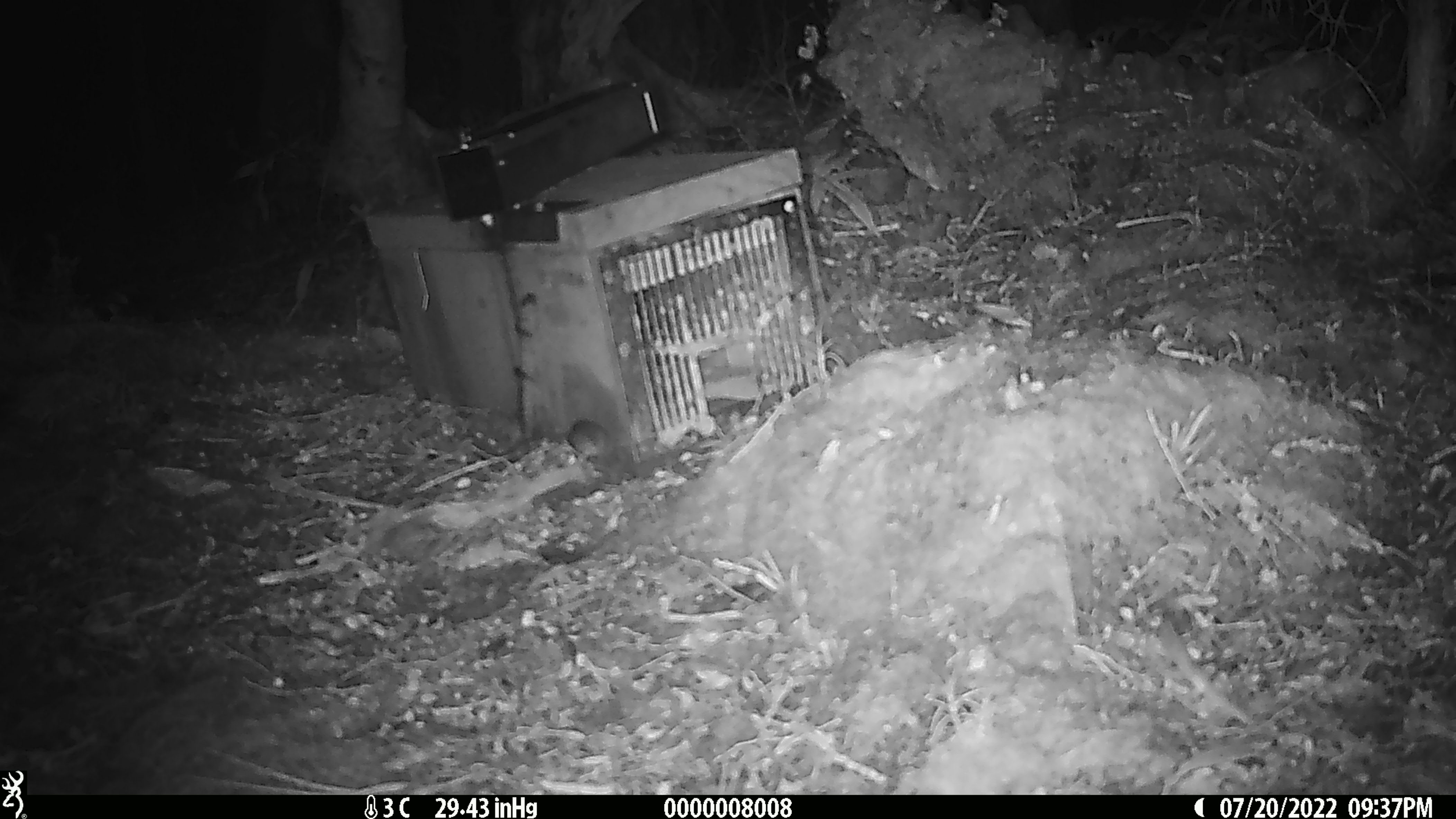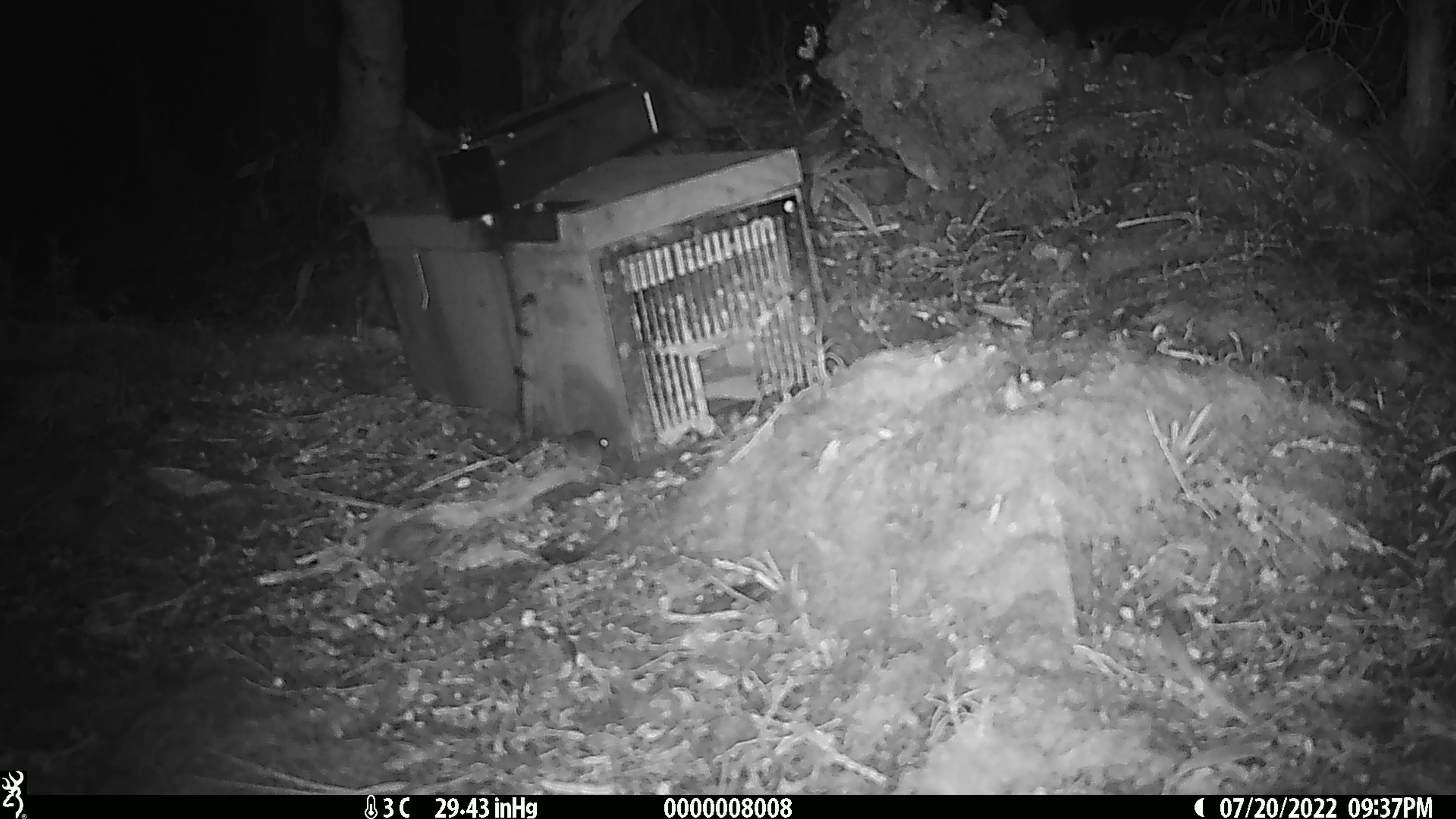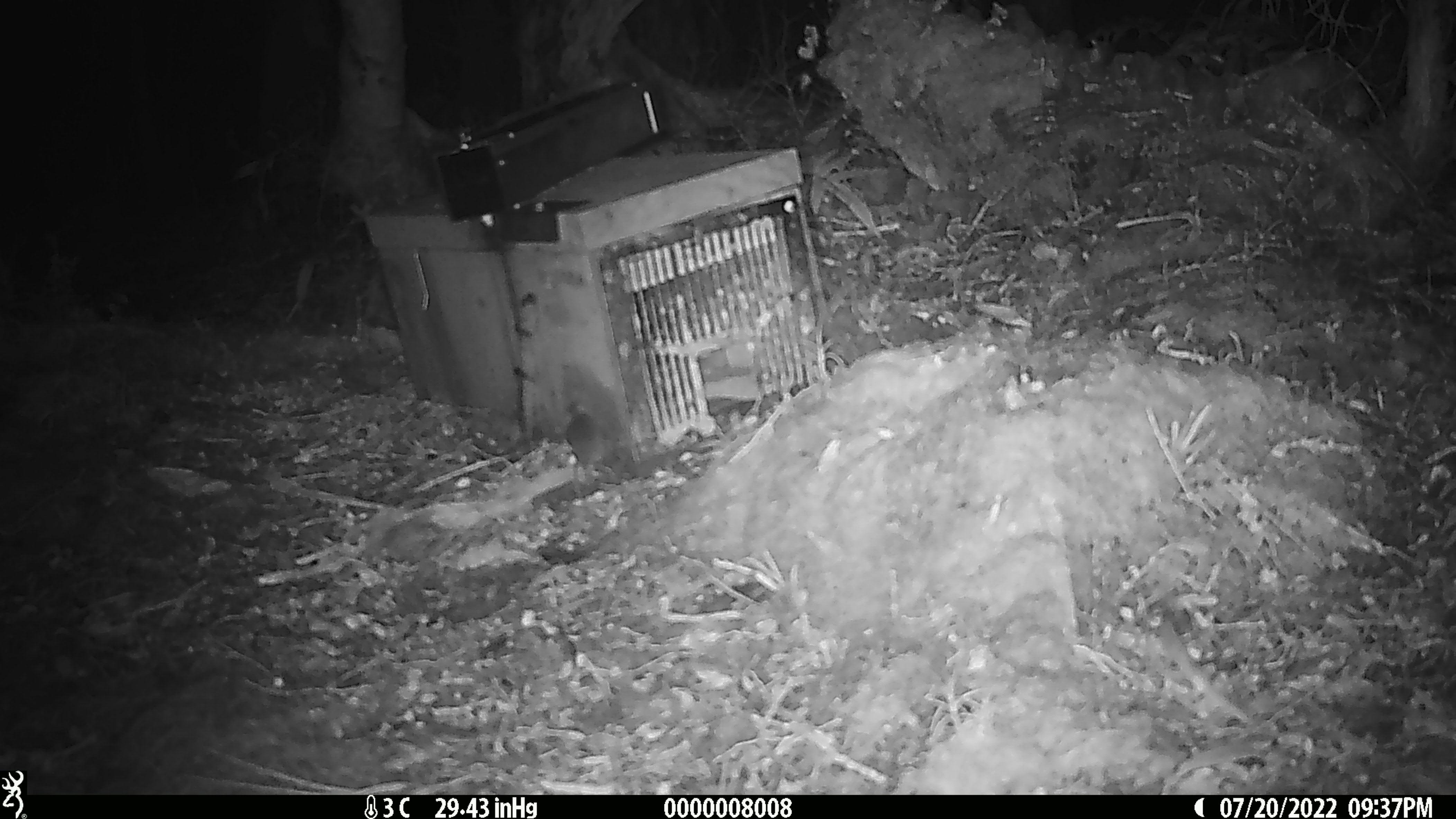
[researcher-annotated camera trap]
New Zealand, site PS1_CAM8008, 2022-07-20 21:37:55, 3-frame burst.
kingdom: Animalia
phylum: Chordata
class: Mammalia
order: Rodentia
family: Muridae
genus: Mus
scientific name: Mus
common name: mouse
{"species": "mouse (Mus)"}